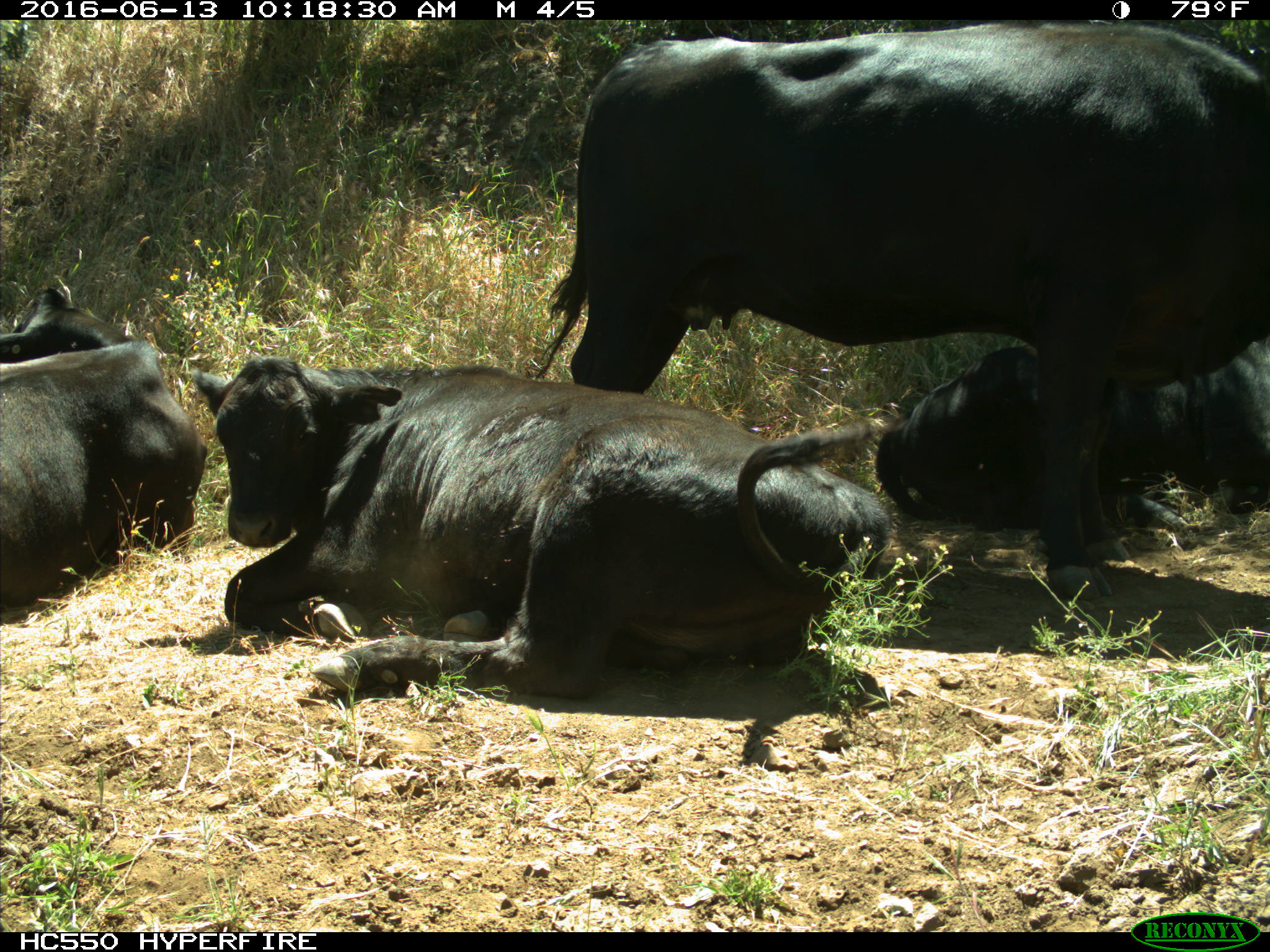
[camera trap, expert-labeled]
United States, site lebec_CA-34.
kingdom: Animalia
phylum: Chordata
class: Mammalia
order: Artiodactyla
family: Bovidae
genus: Bos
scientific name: Bos taurus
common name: domestic cow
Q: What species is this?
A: Bos taurus (domestic cow).